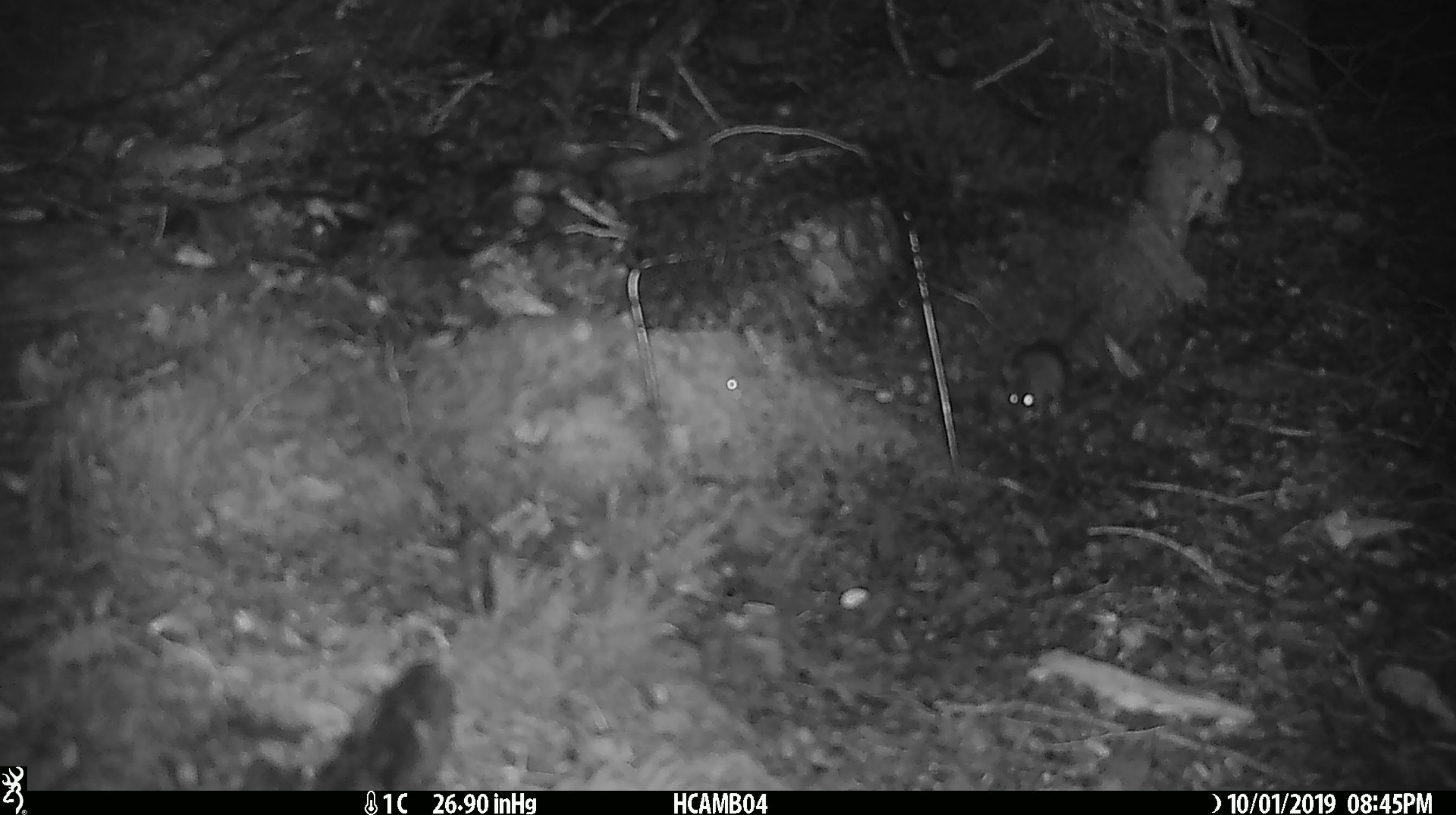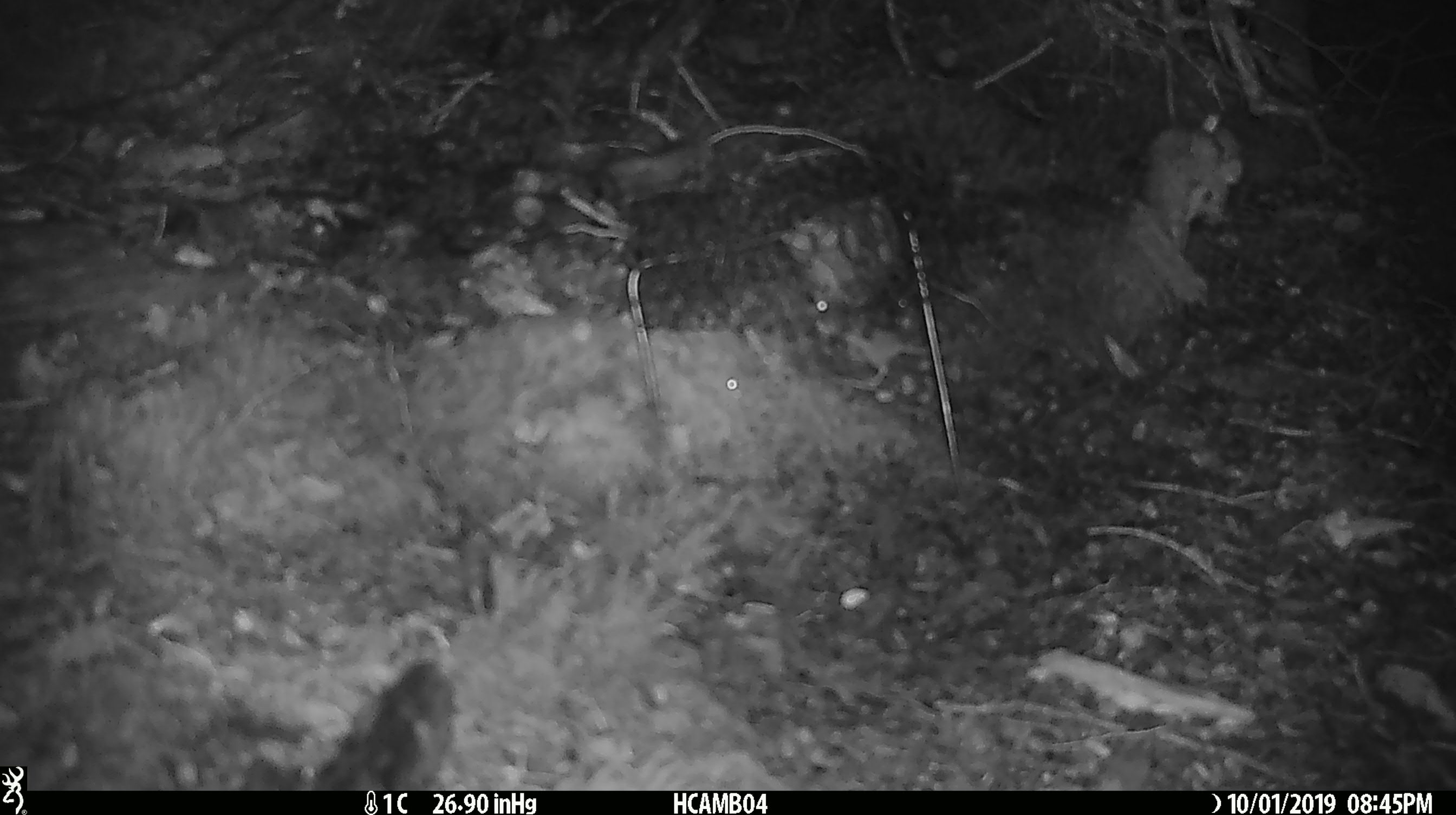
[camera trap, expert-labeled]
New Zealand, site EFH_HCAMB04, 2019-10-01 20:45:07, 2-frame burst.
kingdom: Animalia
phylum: Chordata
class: Mammalia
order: Rodentia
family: Muridae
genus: Mus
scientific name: Mus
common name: mouse